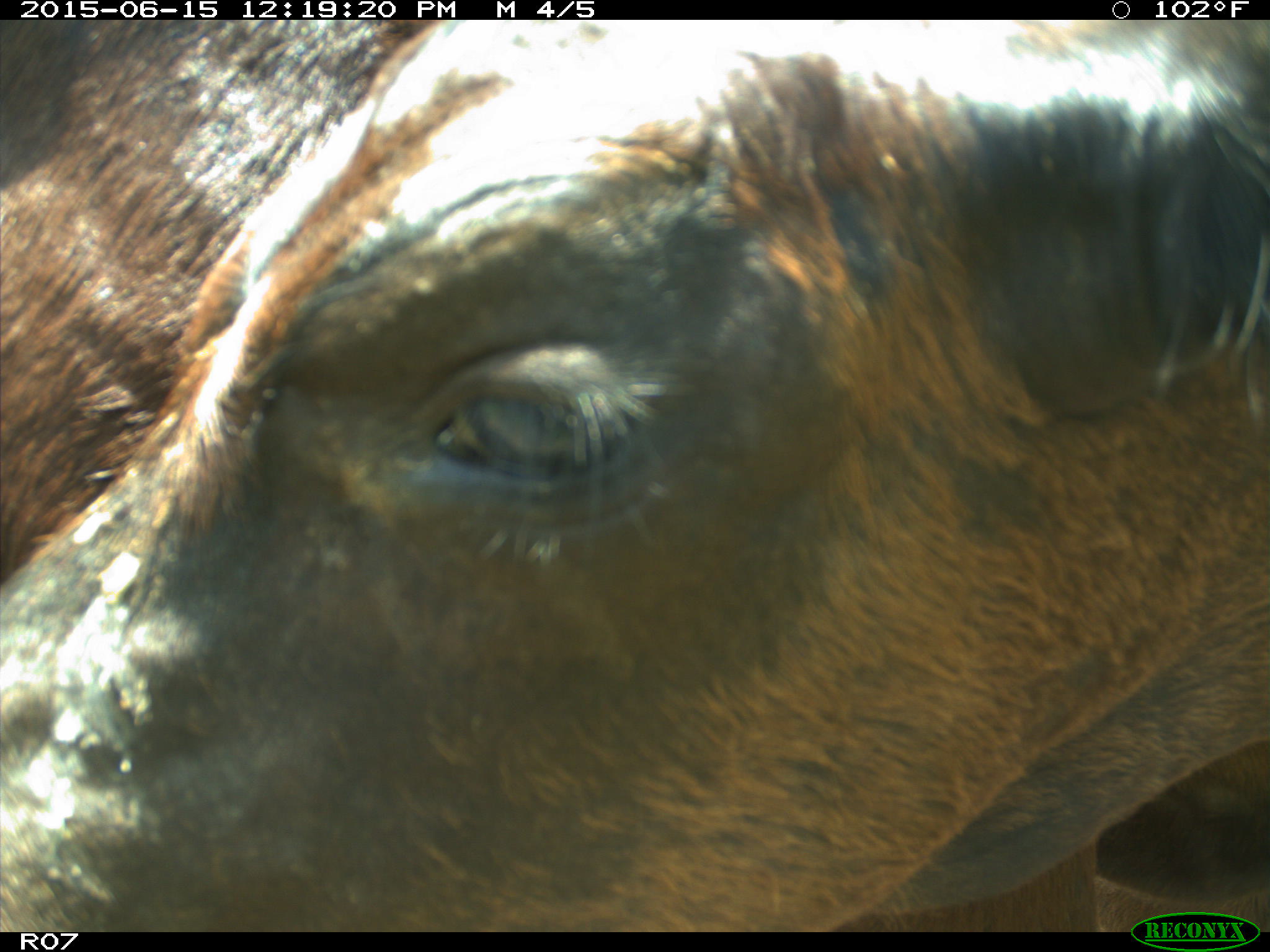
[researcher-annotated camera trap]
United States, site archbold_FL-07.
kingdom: Animalia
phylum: Chordata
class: Mammalia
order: Artiodactyla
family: Bovidae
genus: Bos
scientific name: Bos taurus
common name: domestic cow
Bos taurus (domestic cow).